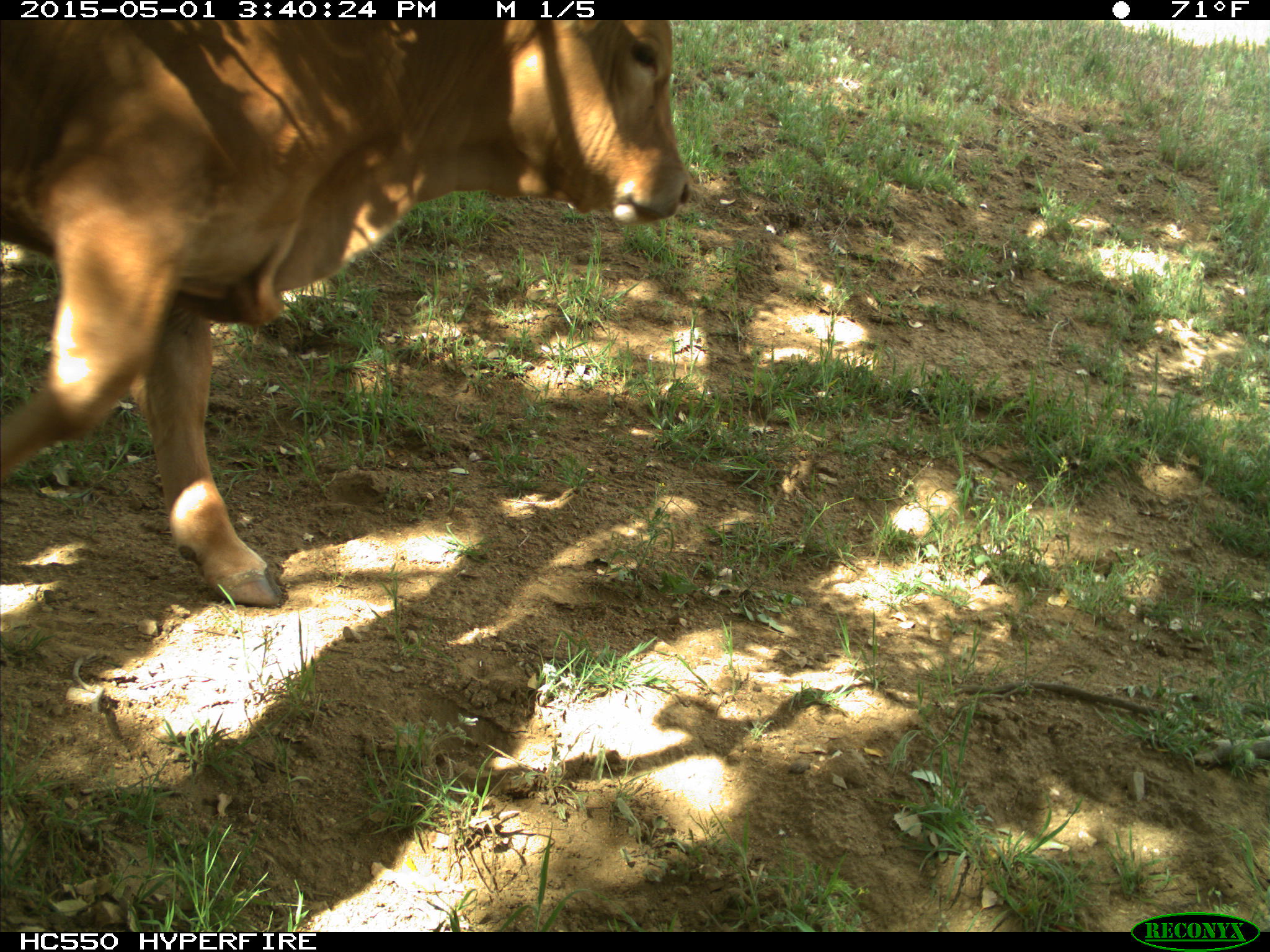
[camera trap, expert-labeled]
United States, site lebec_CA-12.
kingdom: Animalia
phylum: Chordata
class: Mammalia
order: Artiodactyla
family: Bovidae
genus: Bos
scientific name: Bos taurus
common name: domestic cow